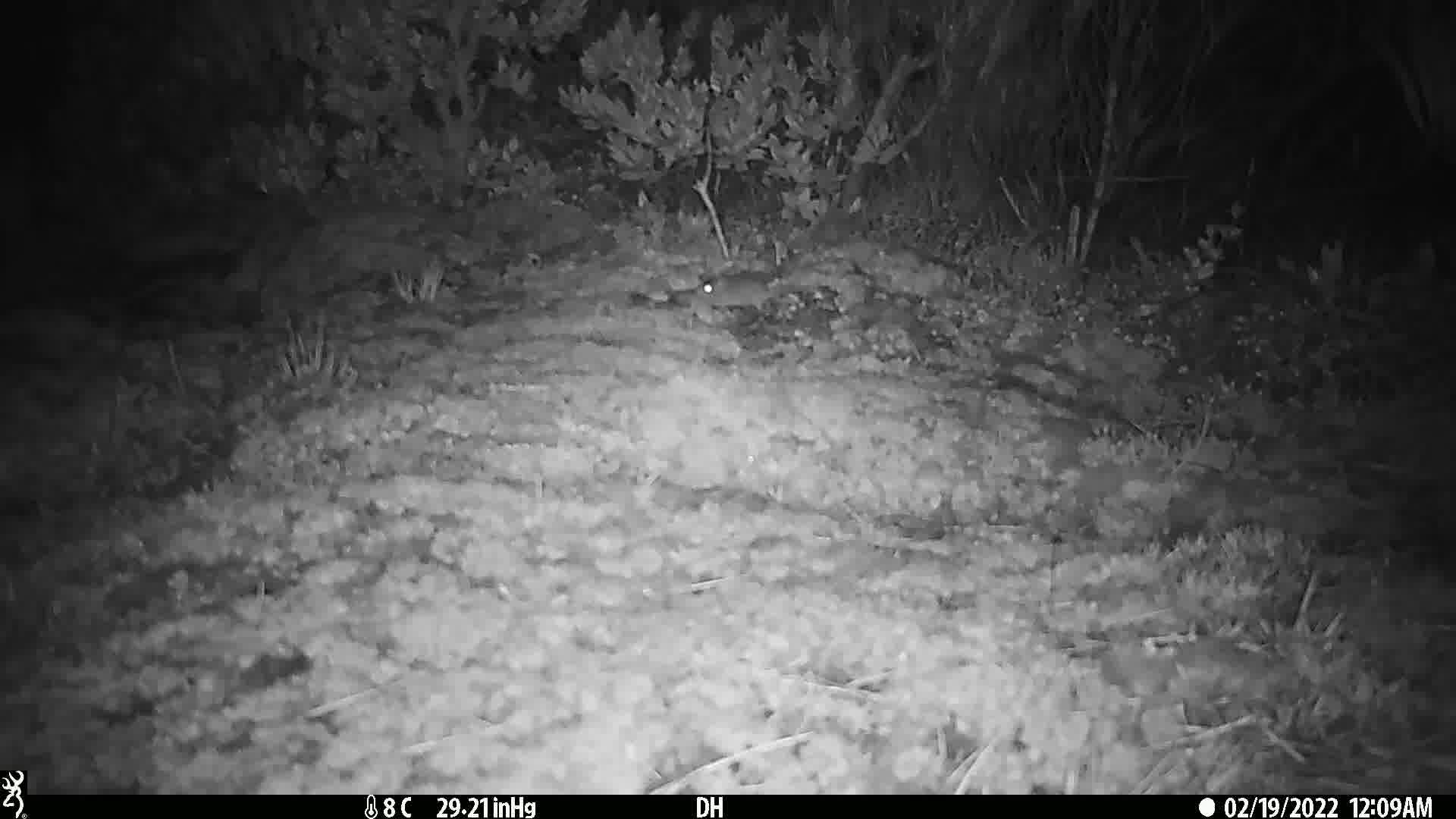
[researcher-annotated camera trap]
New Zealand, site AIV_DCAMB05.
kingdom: Animalia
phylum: Chordata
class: Mammalia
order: Rodentia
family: Muridae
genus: Mus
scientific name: Mus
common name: mouse